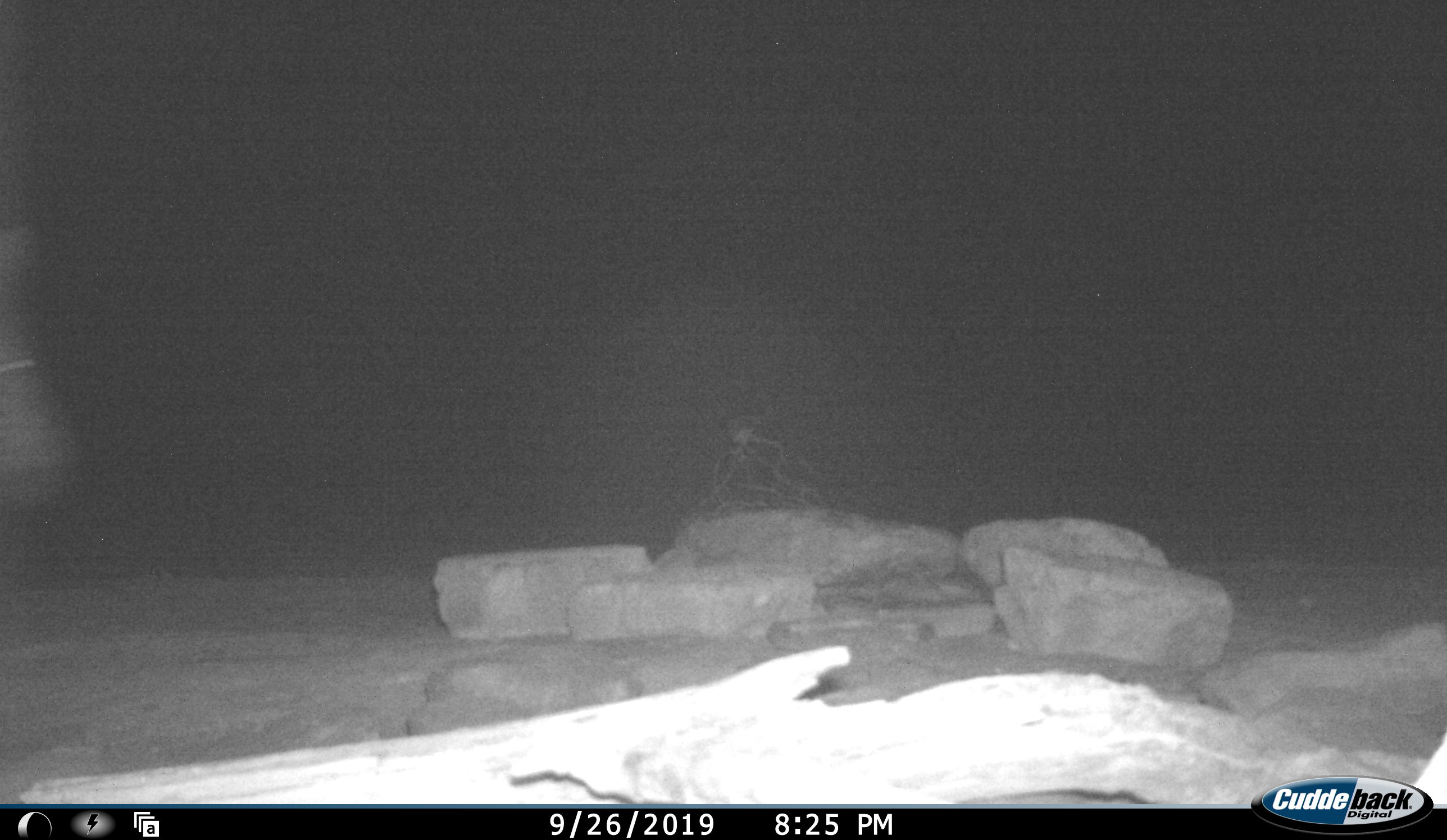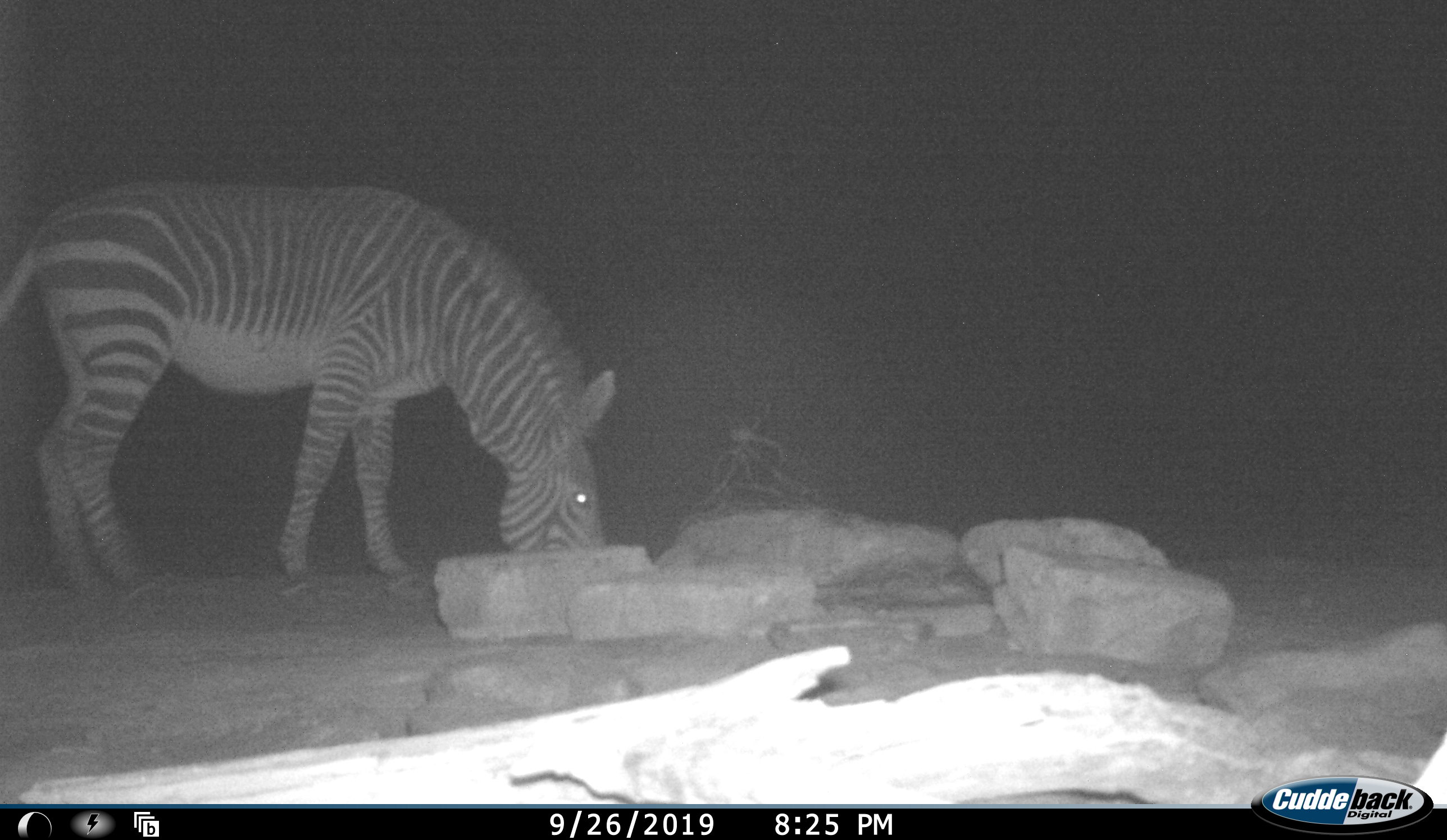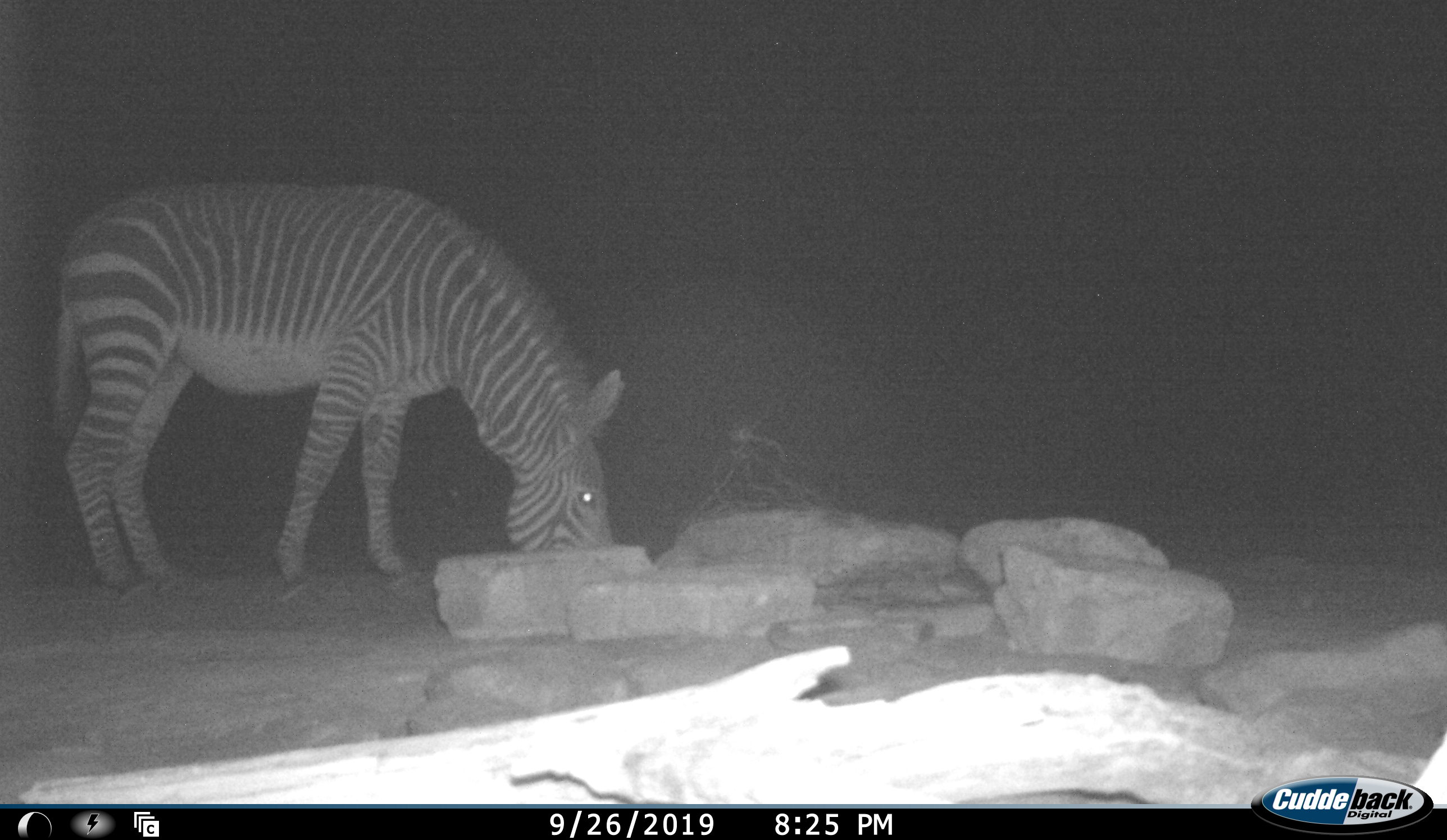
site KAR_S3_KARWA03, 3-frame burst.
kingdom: Animalia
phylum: Chordata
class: Mammalia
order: Perissodactyla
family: Equidae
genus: Equus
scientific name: Equus zebra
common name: mountain zebra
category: zebramountain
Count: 1.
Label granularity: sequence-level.